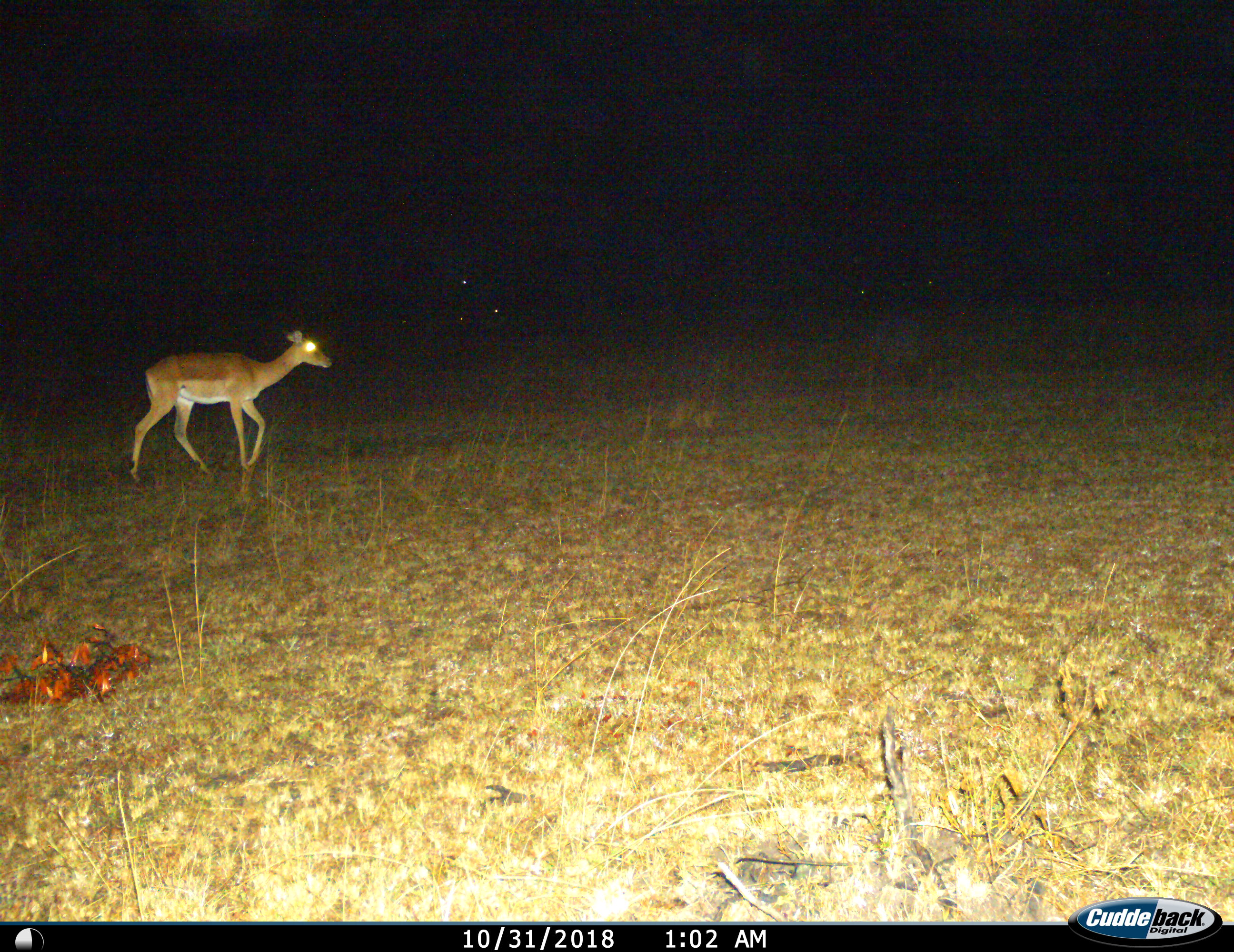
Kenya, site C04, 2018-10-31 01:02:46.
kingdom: Animalia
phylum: Chordata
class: Mammalia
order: Artiodactyla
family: Bovidae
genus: Aepyceros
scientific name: Aepyceros melampus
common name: impala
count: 1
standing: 0%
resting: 0%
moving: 100%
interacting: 0%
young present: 0%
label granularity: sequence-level